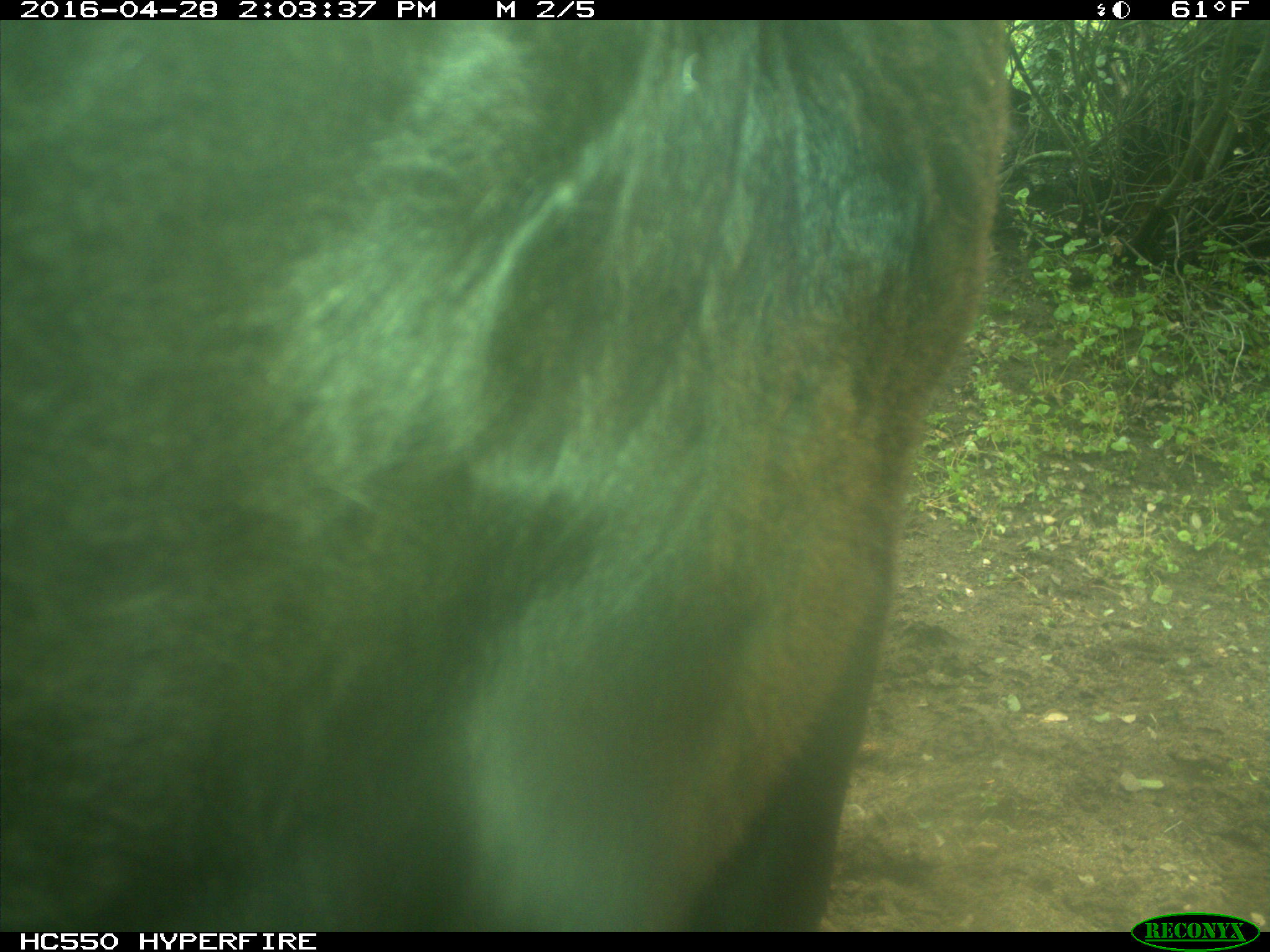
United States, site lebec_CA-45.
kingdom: Animalia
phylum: Chordata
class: Mammalia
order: Artiodactyla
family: Bovidae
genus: Bos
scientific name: Bos taurus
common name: domestic cow